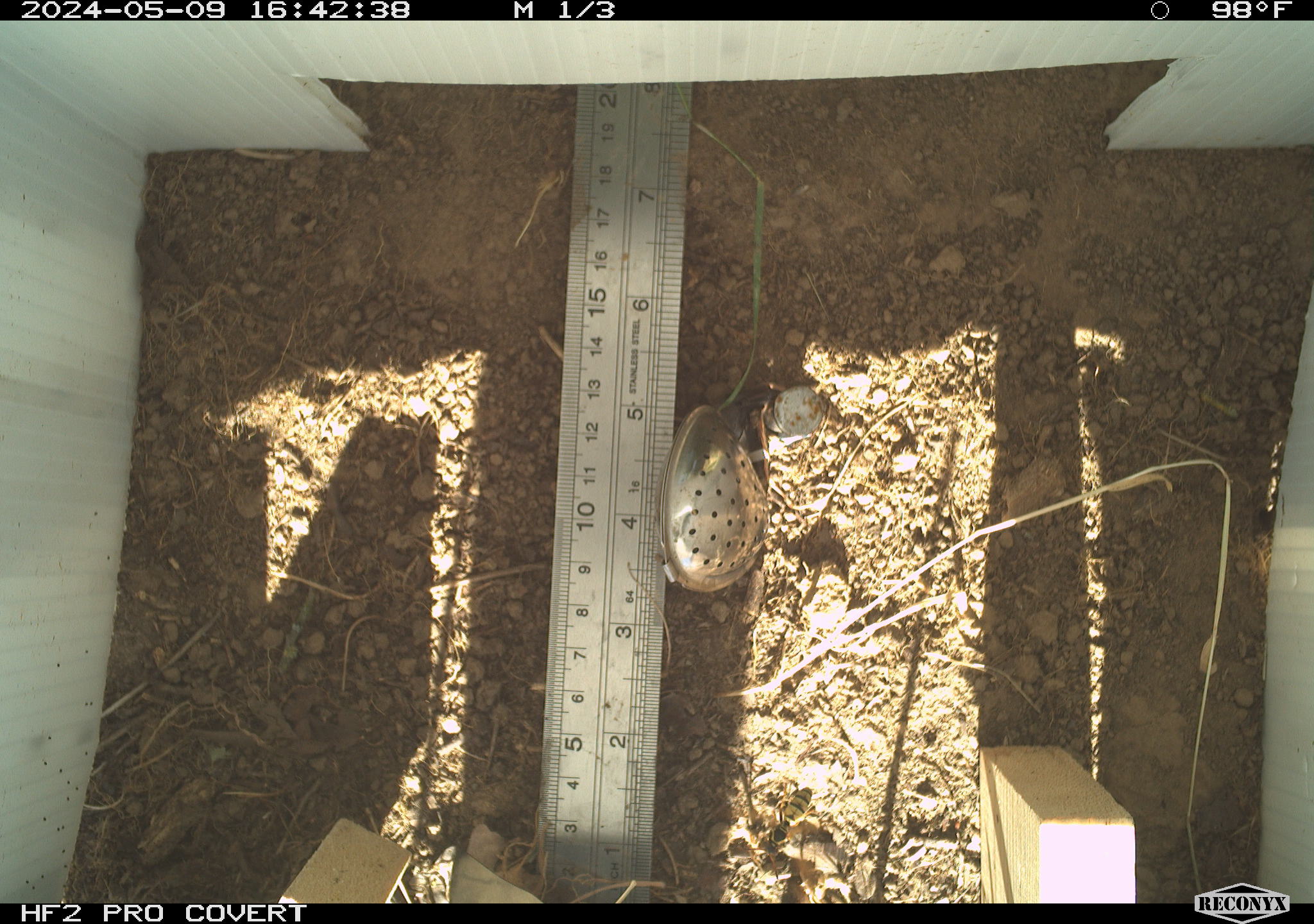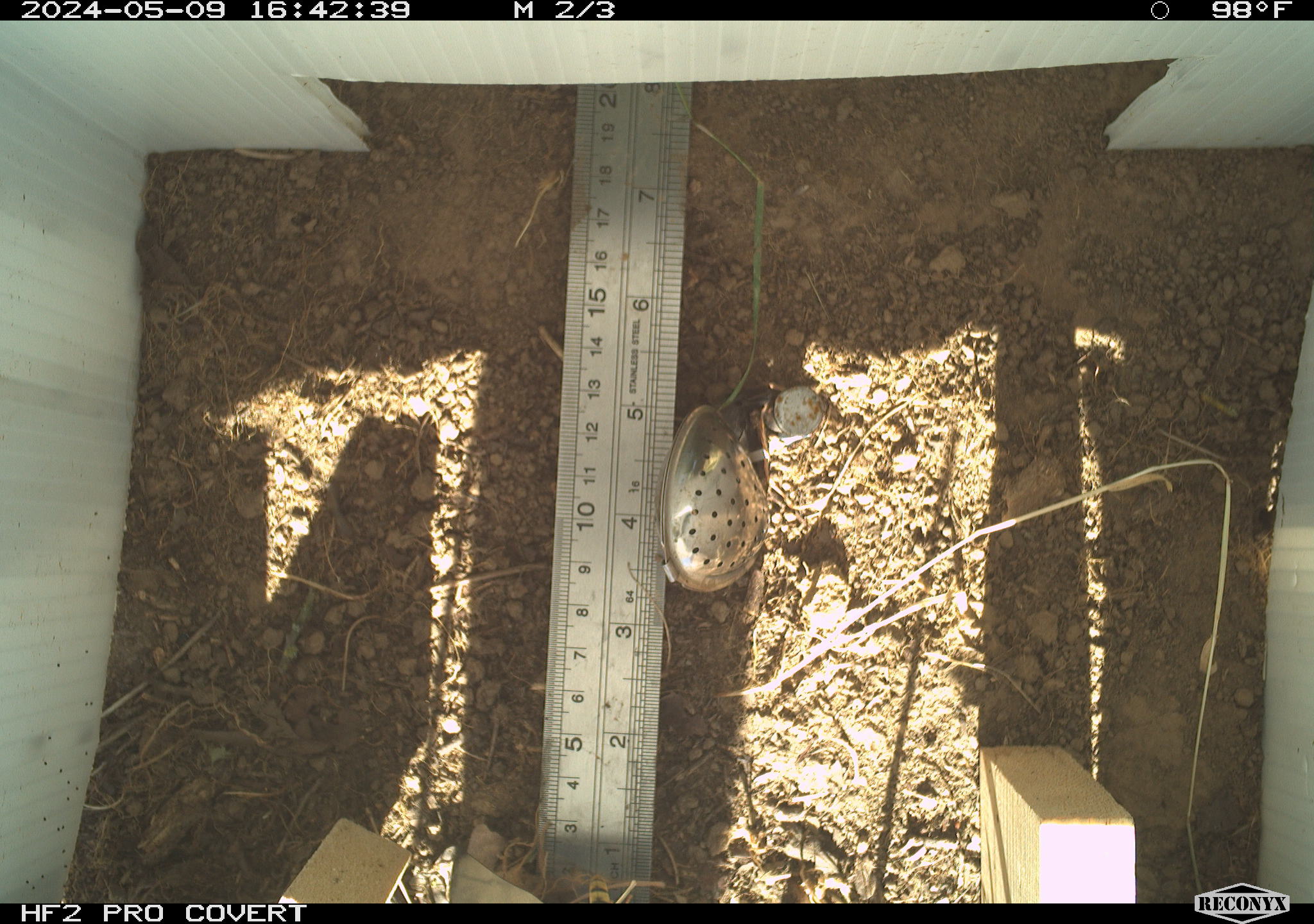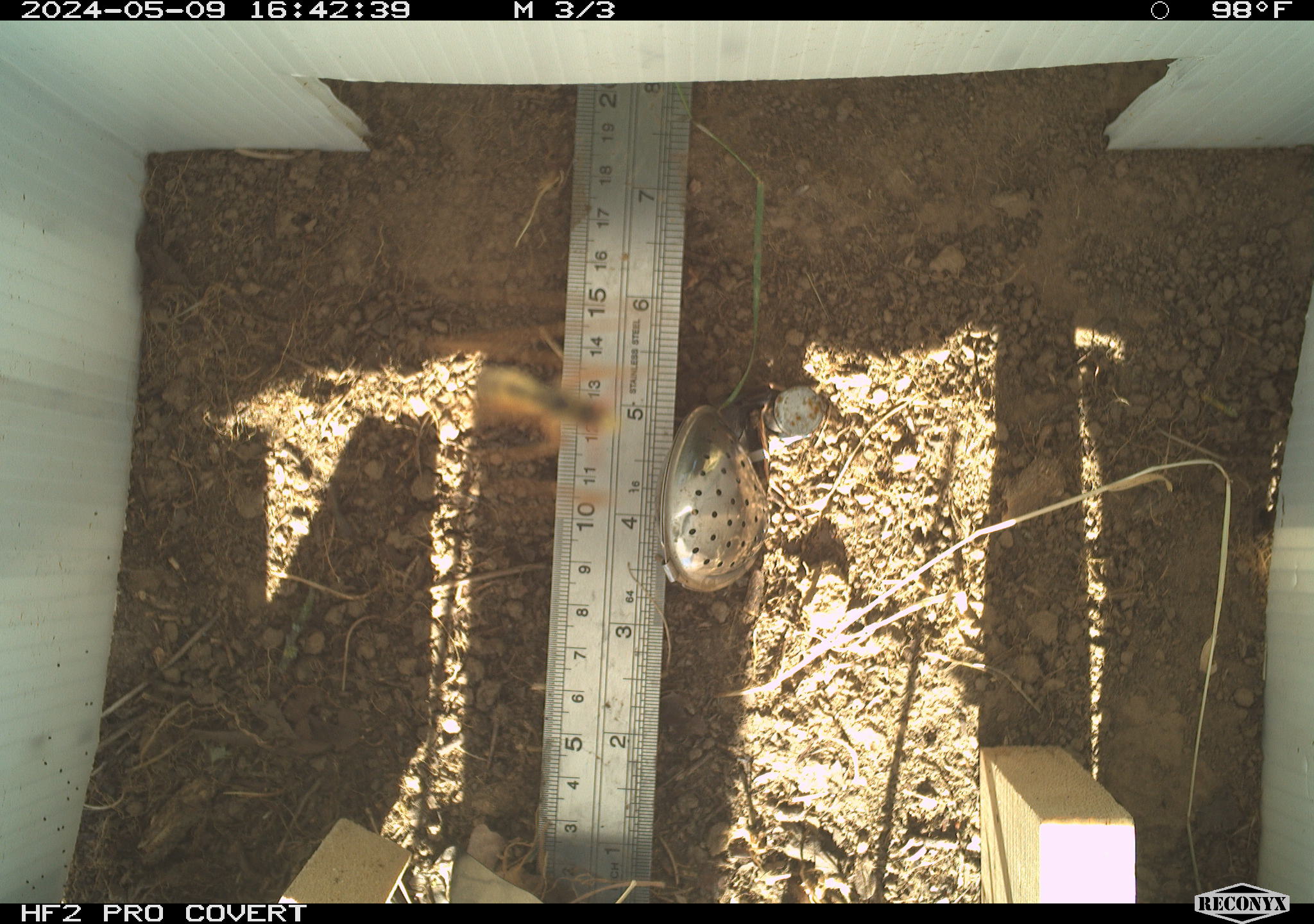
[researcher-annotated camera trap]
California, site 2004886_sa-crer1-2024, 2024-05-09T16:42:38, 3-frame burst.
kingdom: Animalia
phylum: Arthropoda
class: Insecta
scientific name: Insecta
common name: insect